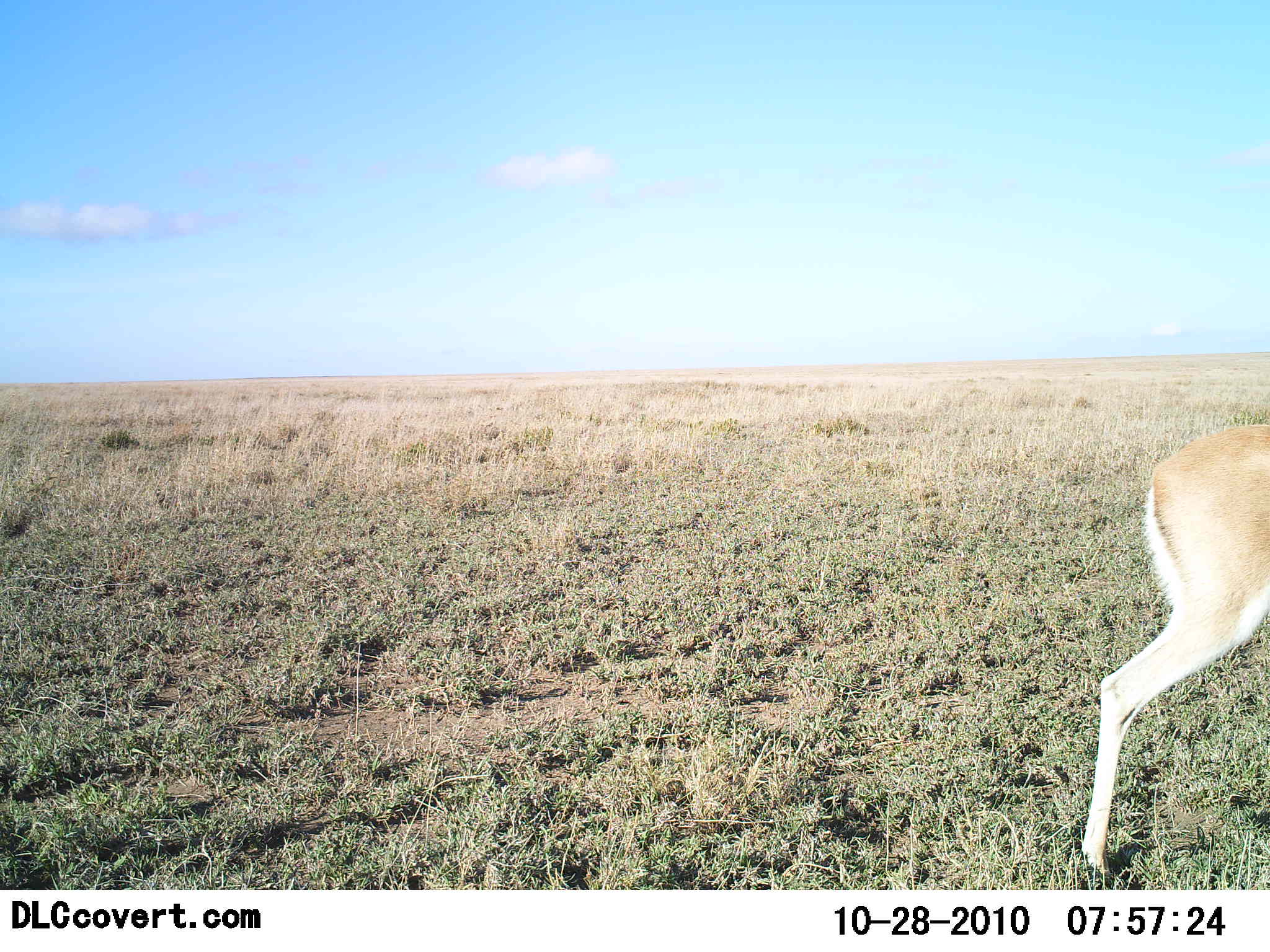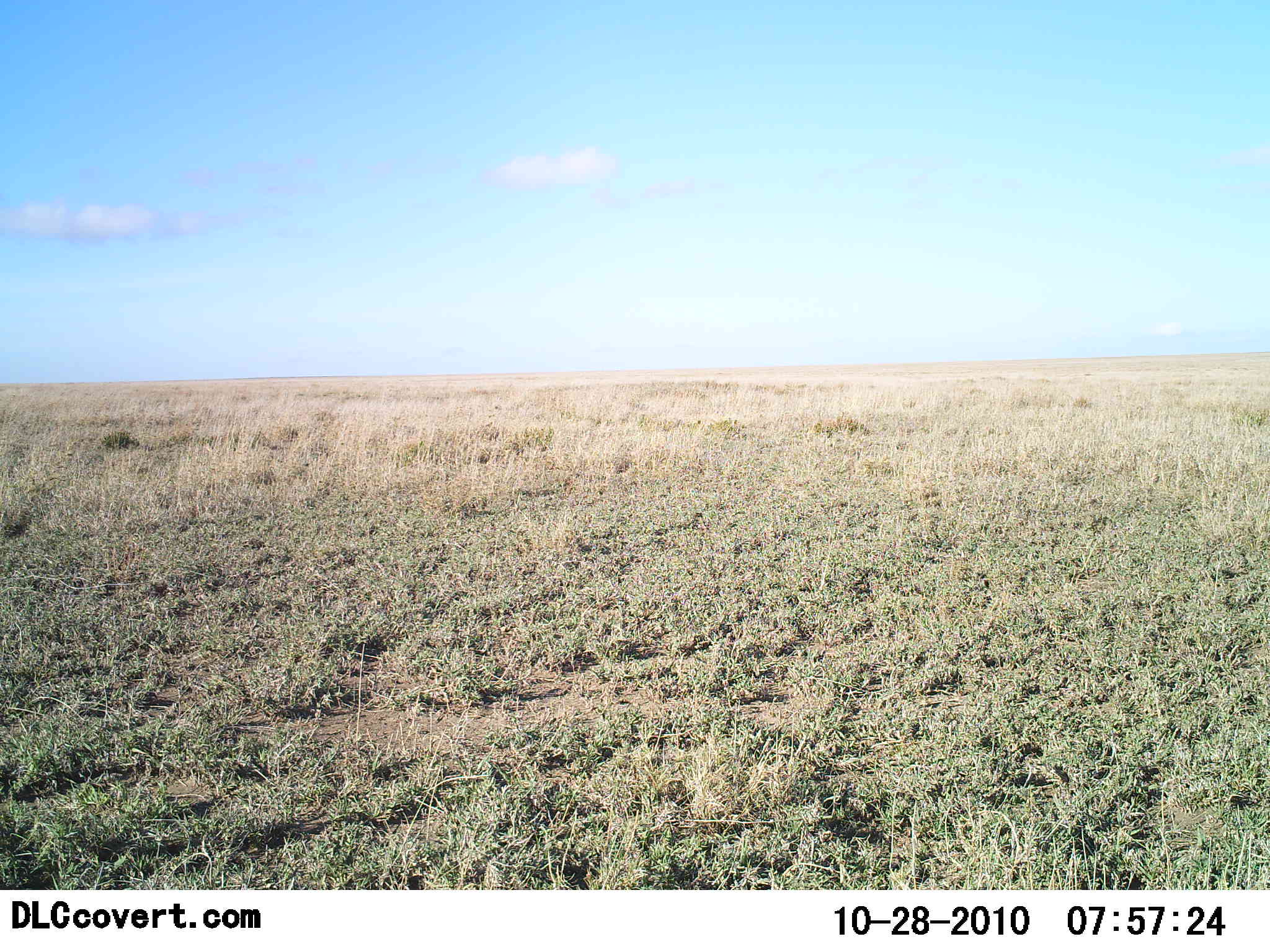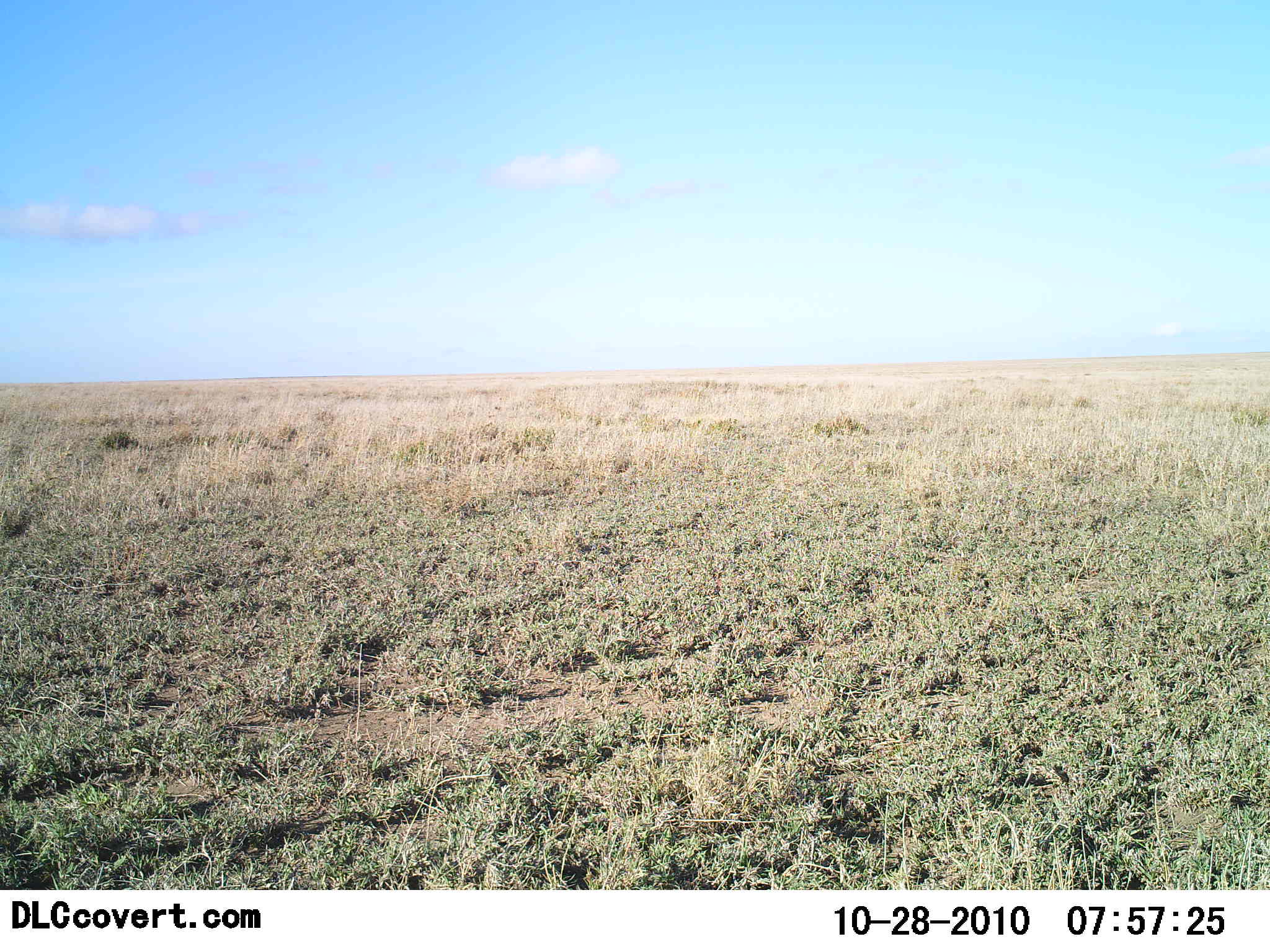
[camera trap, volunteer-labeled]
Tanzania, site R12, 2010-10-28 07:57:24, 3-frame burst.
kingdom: Animalia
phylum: Chordata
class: Mammalia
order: Artiodactyla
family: Bovidae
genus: Nanger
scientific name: Nanger granti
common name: grant's gazelle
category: gazellegrants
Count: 1.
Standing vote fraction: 0%.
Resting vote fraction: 0%.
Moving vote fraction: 100%.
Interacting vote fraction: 0%.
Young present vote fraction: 0%.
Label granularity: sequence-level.